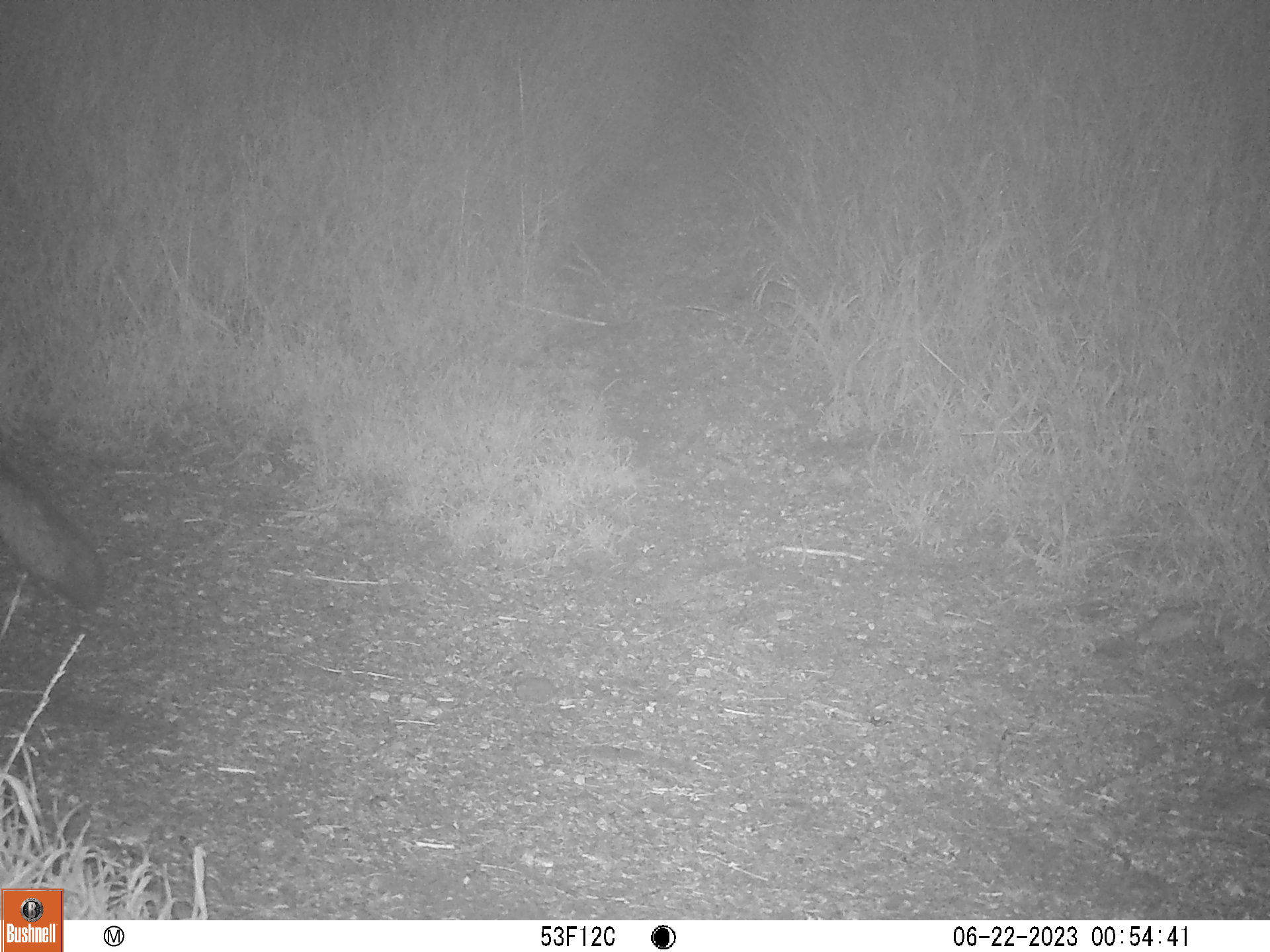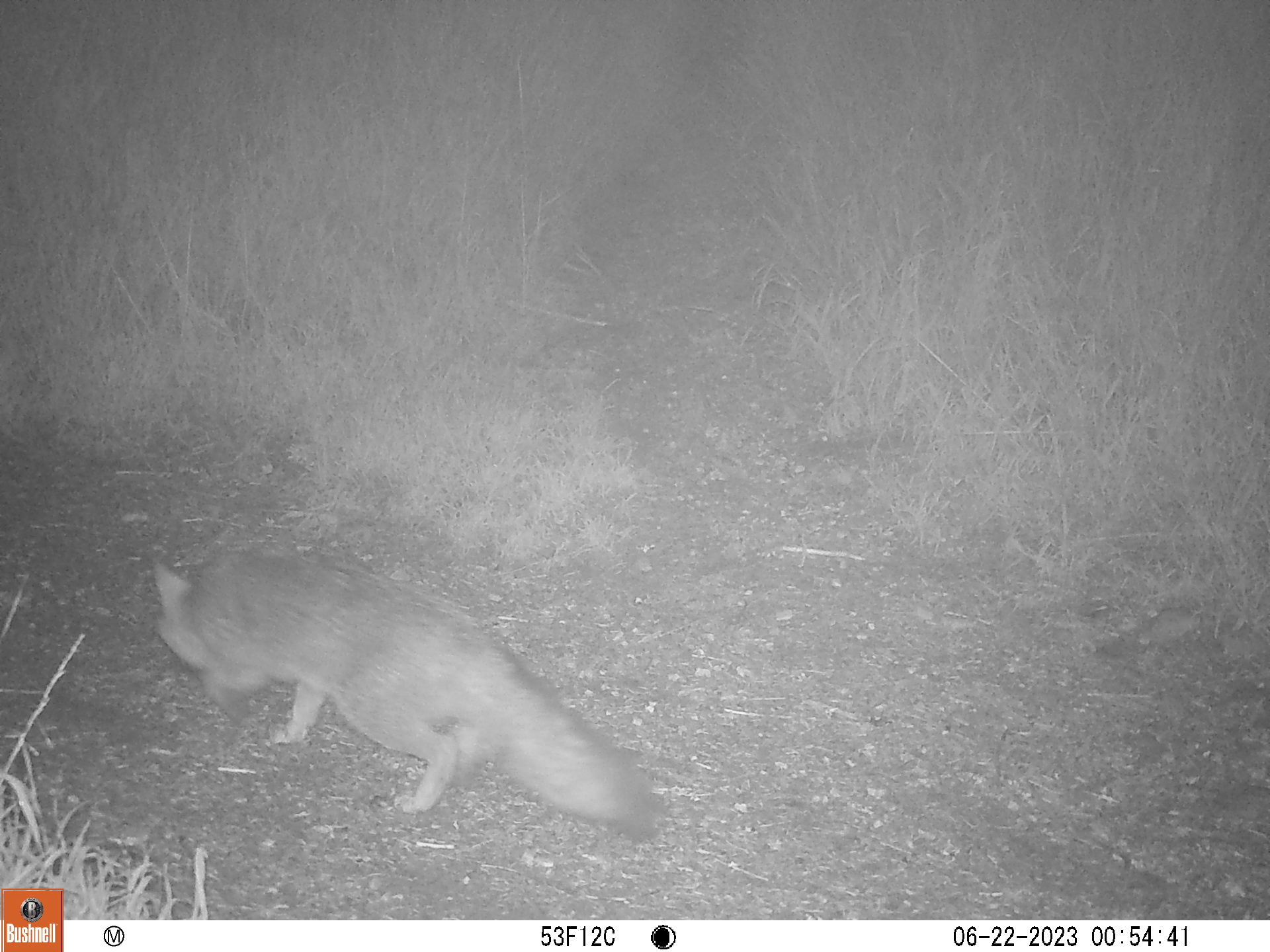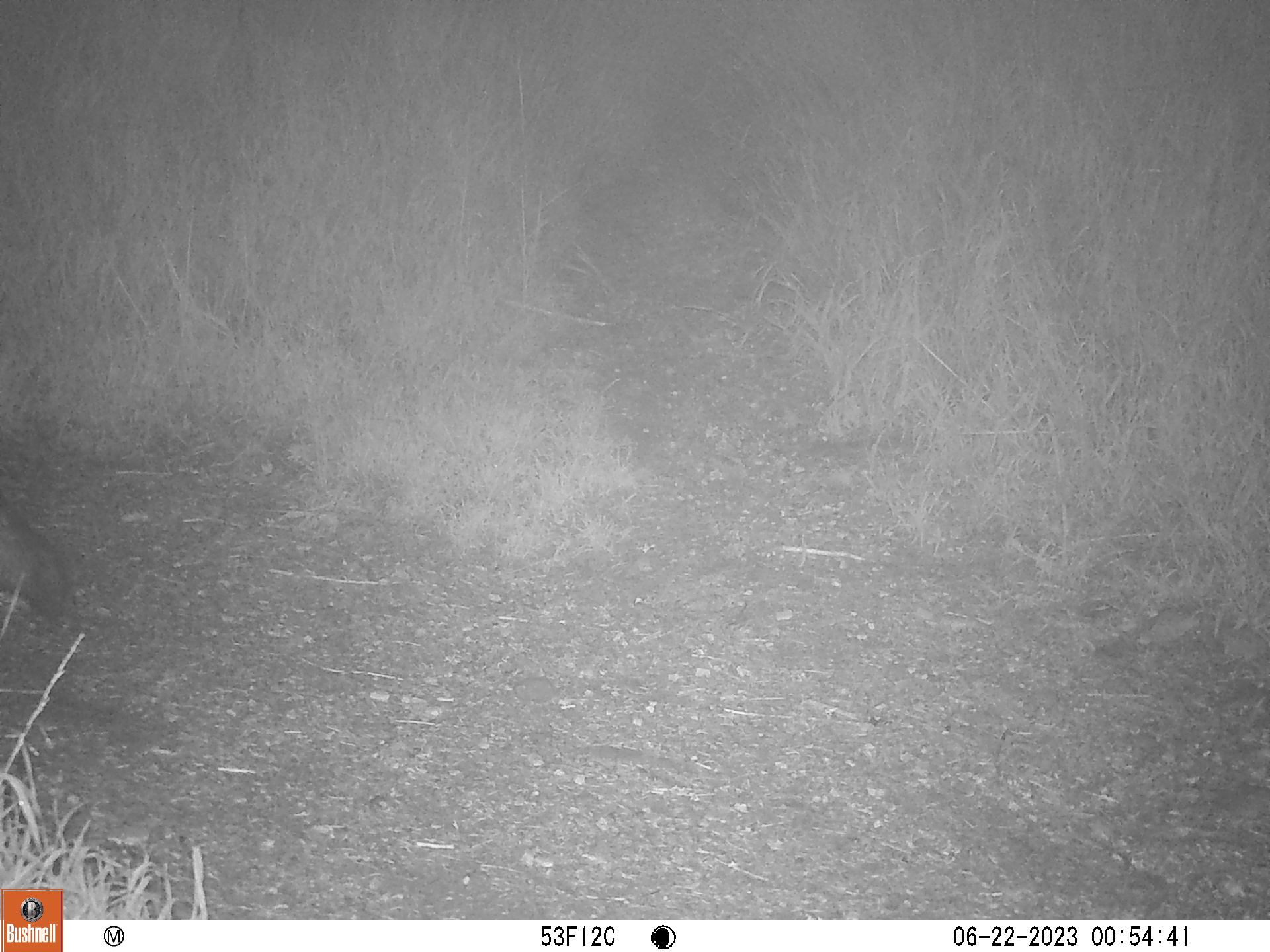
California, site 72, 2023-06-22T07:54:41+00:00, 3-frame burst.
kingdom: Animalia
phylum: Chordata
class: Mammalia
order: Carnivora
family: Canidae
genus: Urocyon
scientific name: Urocyon cinereoargenteus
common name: gray fox